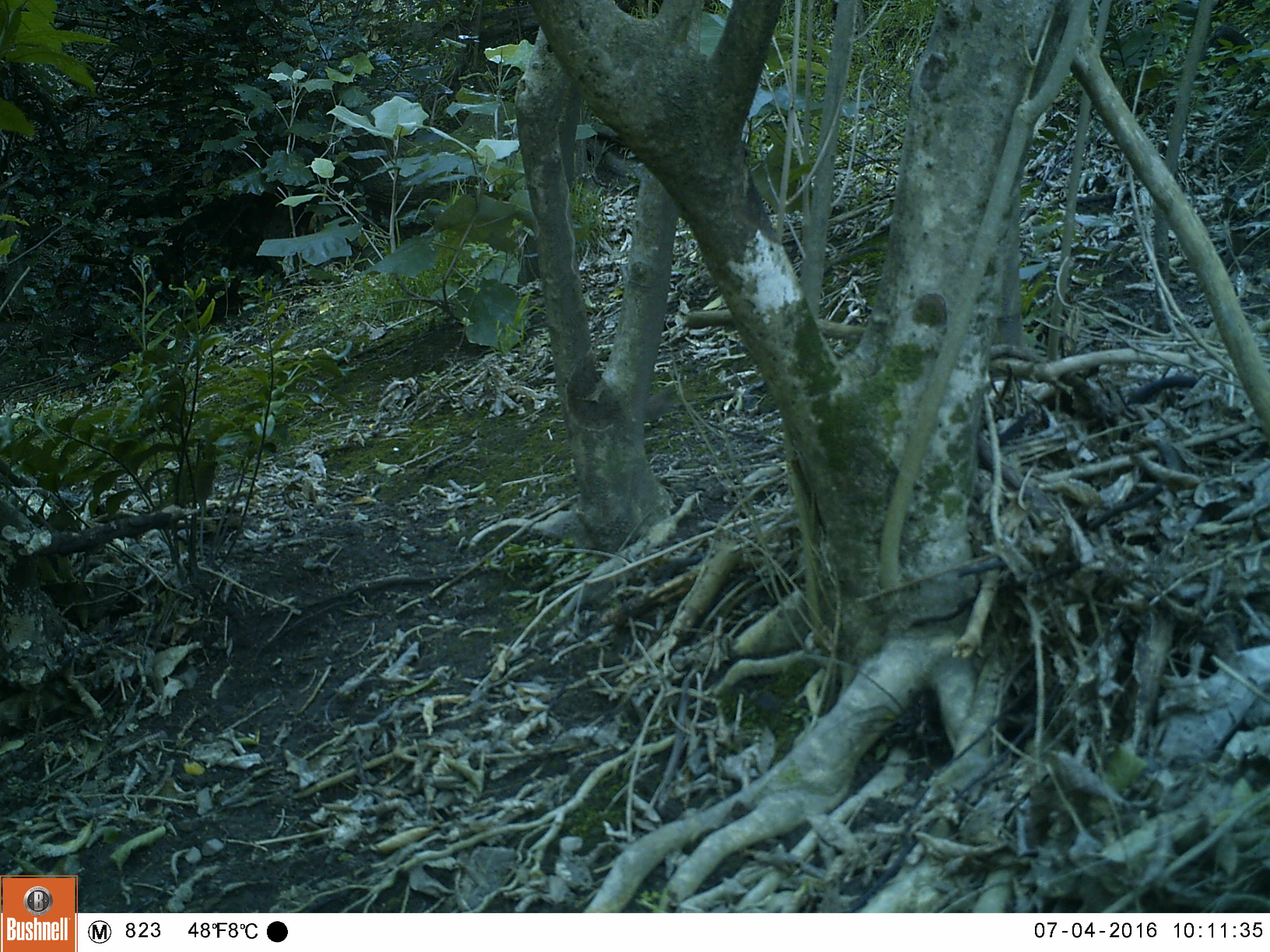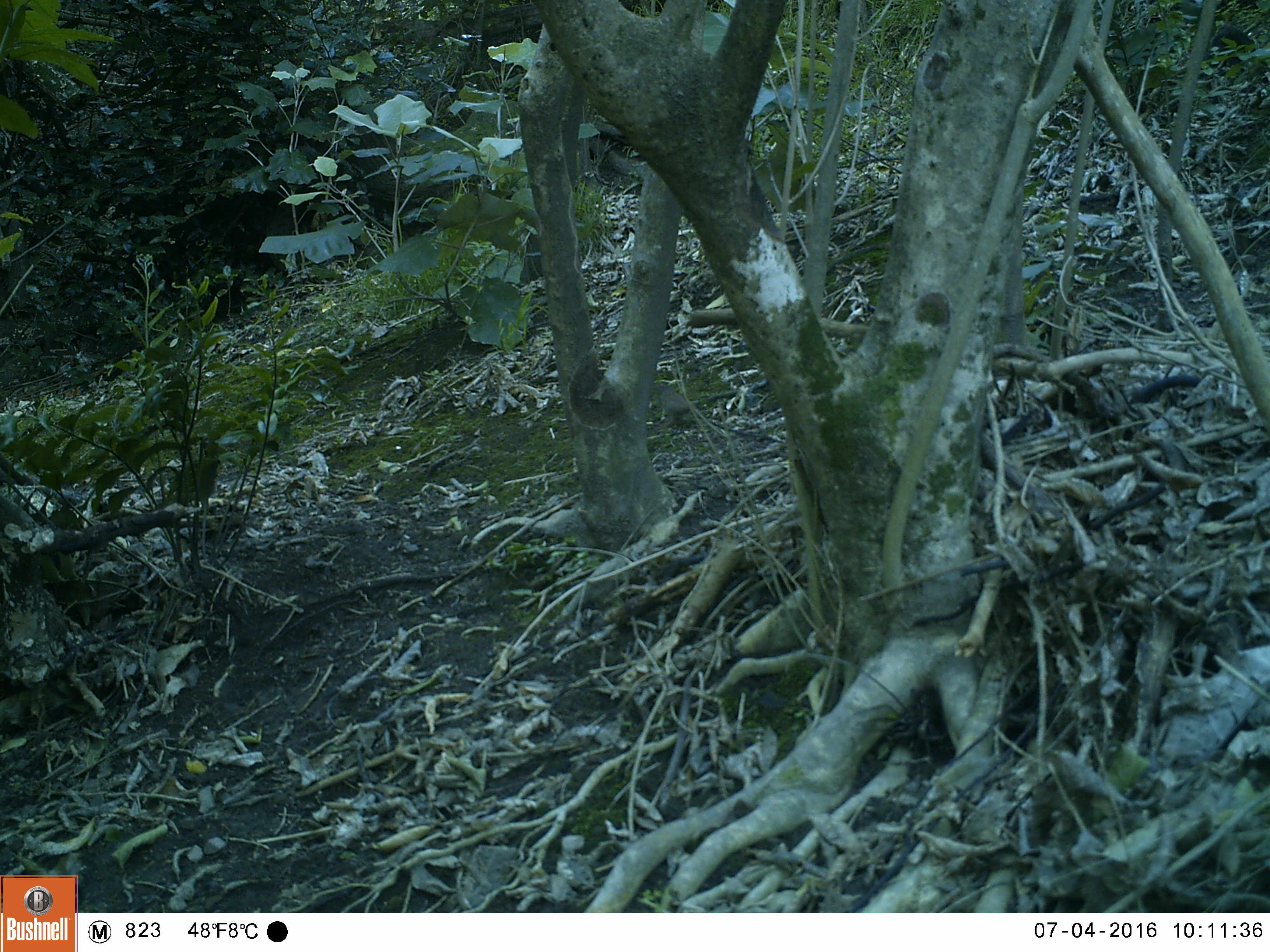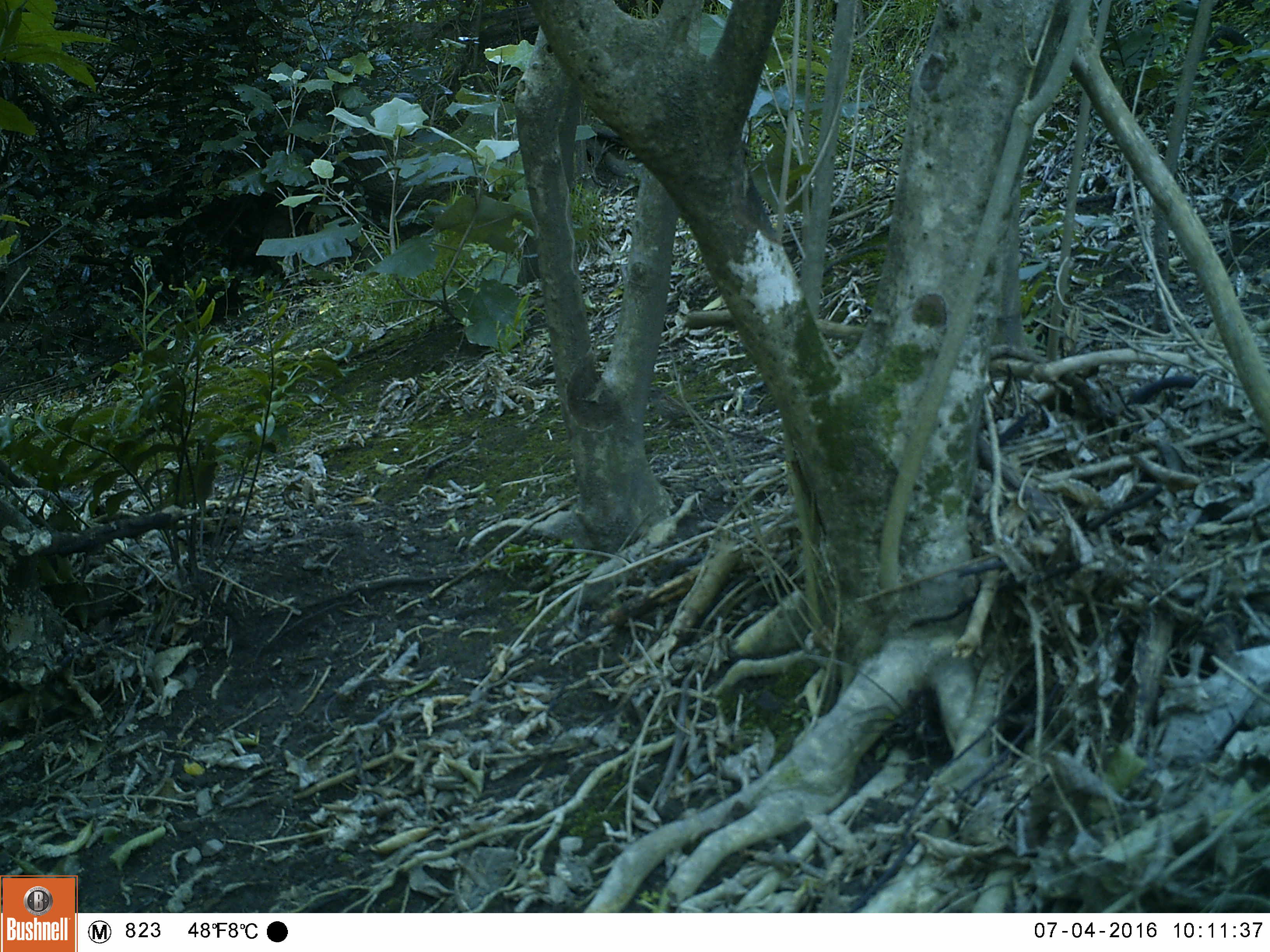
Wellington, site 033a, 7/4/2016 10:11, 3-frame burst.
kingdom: Animalia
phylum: Chordata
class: Aves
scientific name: Aves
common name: bird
Bird (Aves).